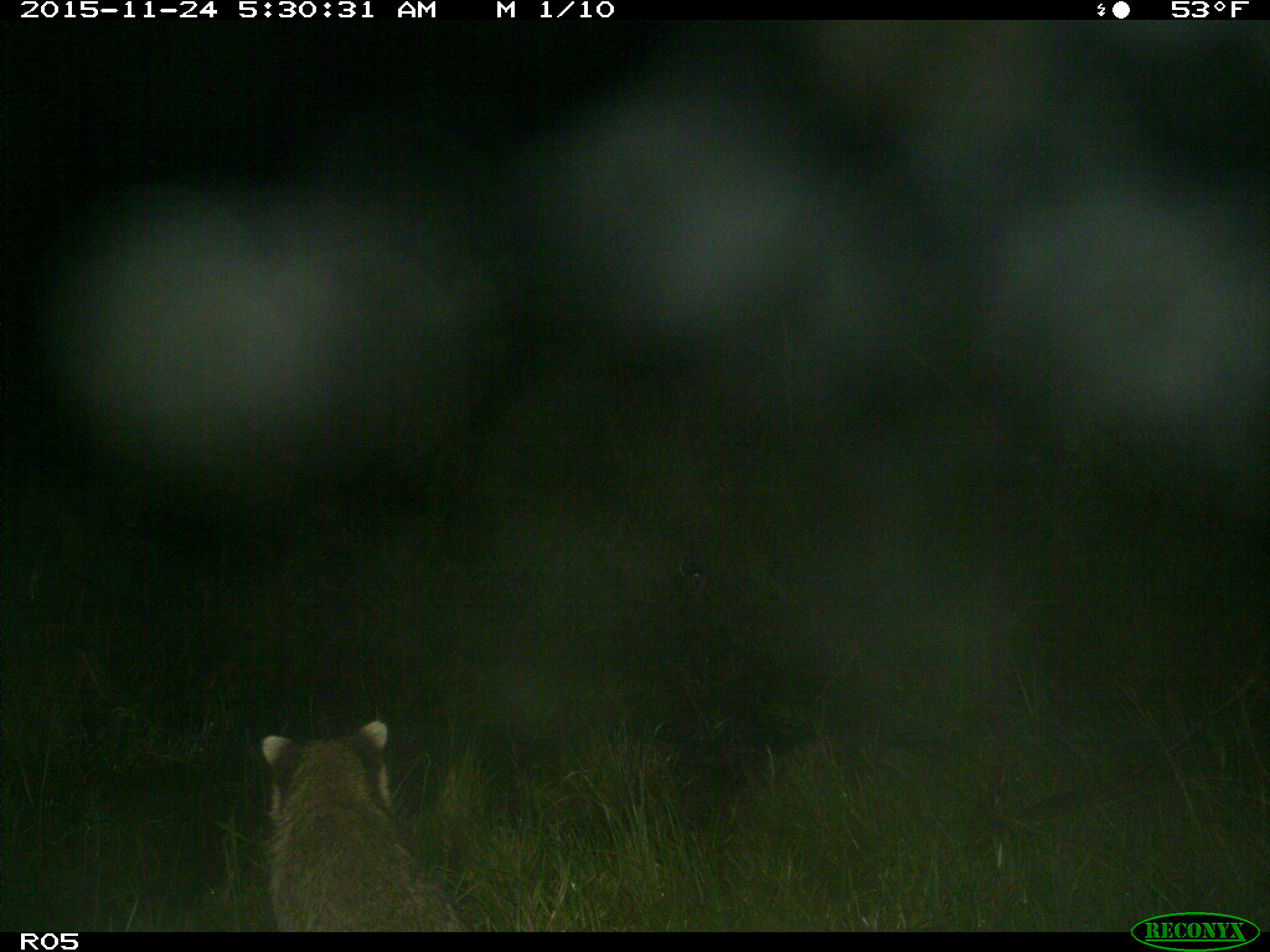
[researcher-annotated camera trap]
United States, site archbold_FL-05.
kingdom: Animalia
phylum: Chordata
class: Mammalia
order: Carnivora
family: Procyonidae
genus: Procyon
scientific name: Procyon lotor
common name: common raccoon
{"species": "Procyon lotor (common raccoon)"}